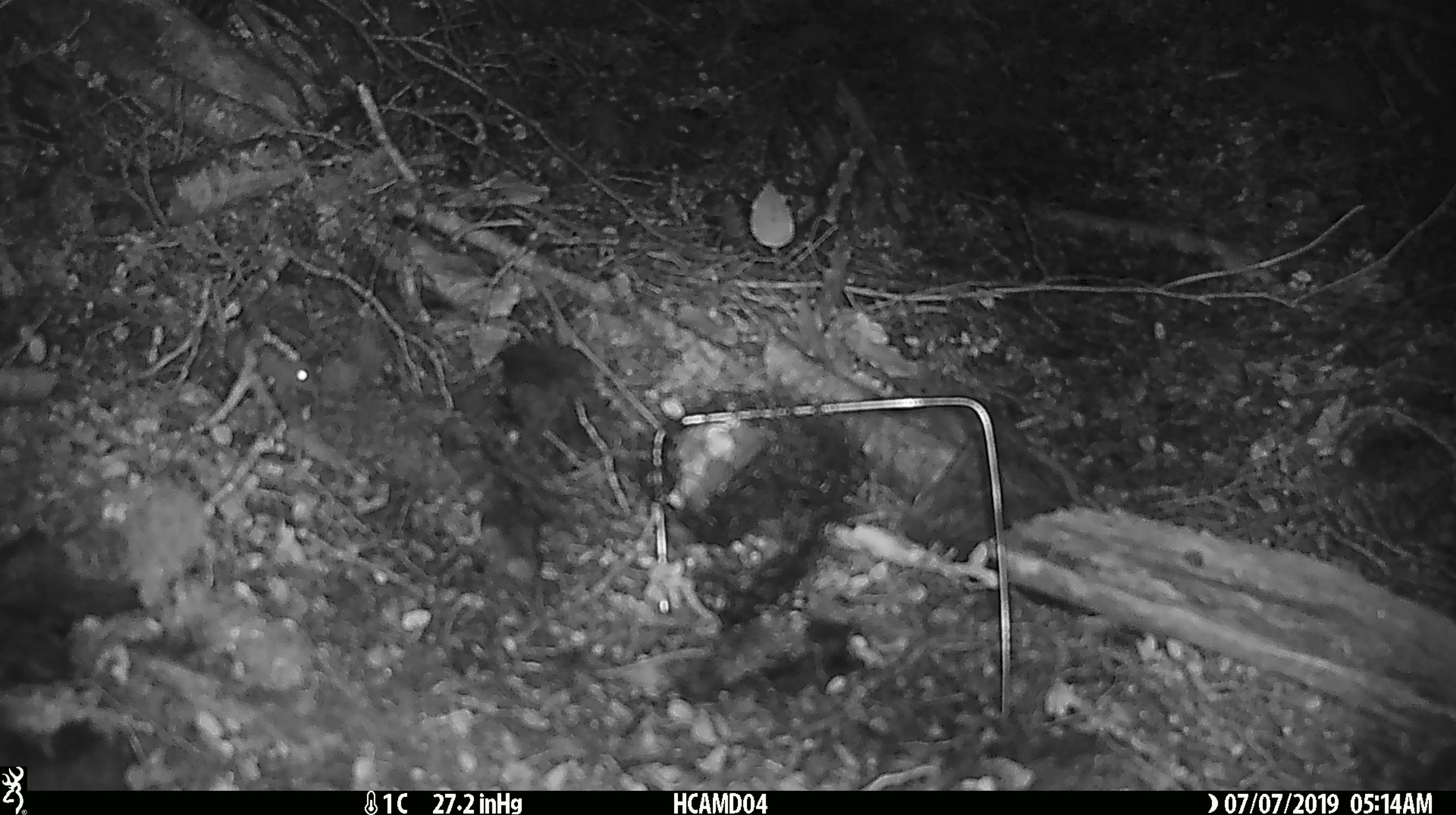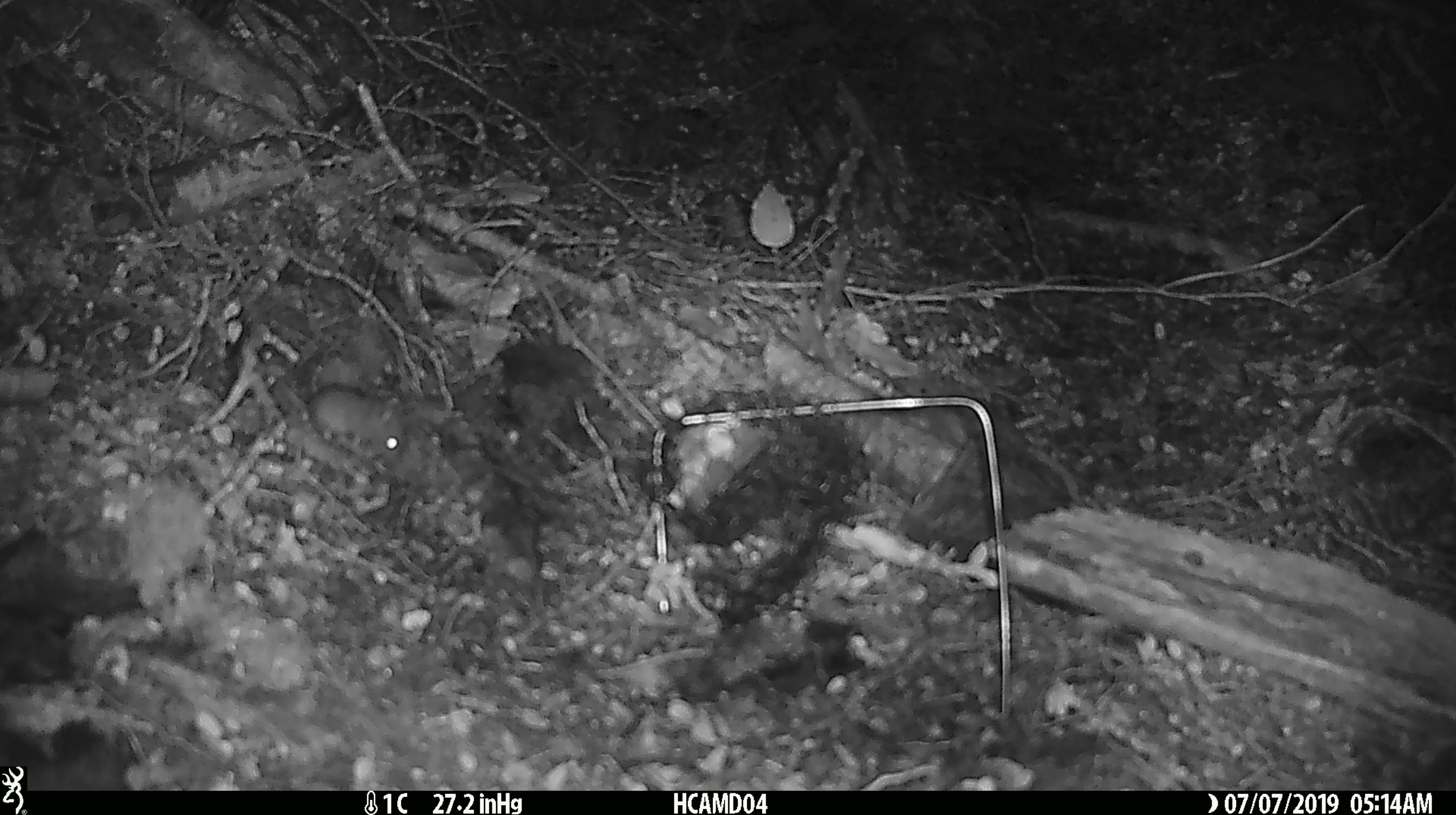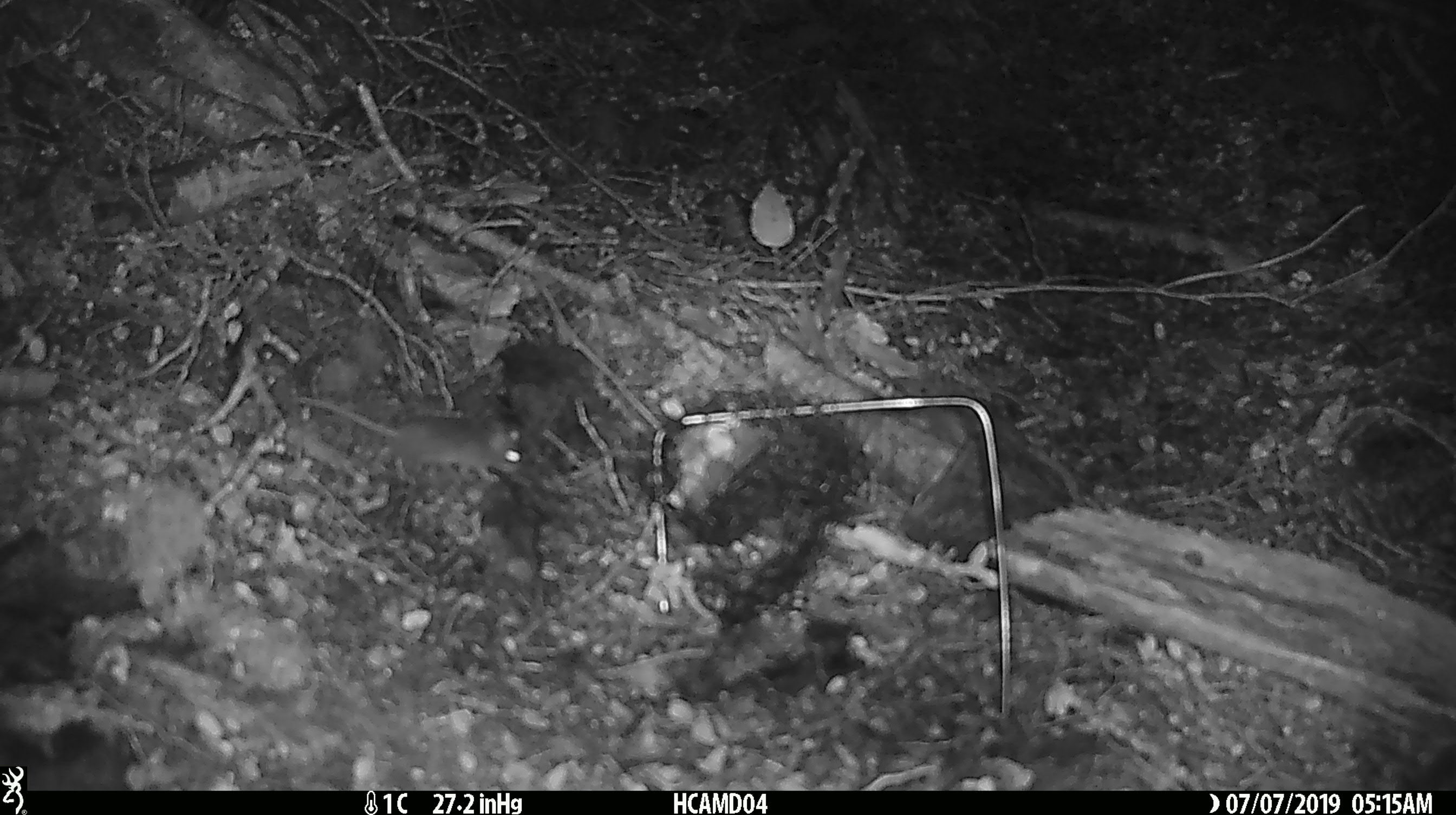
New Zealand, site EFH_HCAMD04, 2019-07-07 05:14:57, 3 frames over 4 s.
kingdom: Animalia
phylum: Chordata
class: Mammalia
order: Rodentia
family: Muridae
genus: Mus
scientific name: Mus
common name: mouse